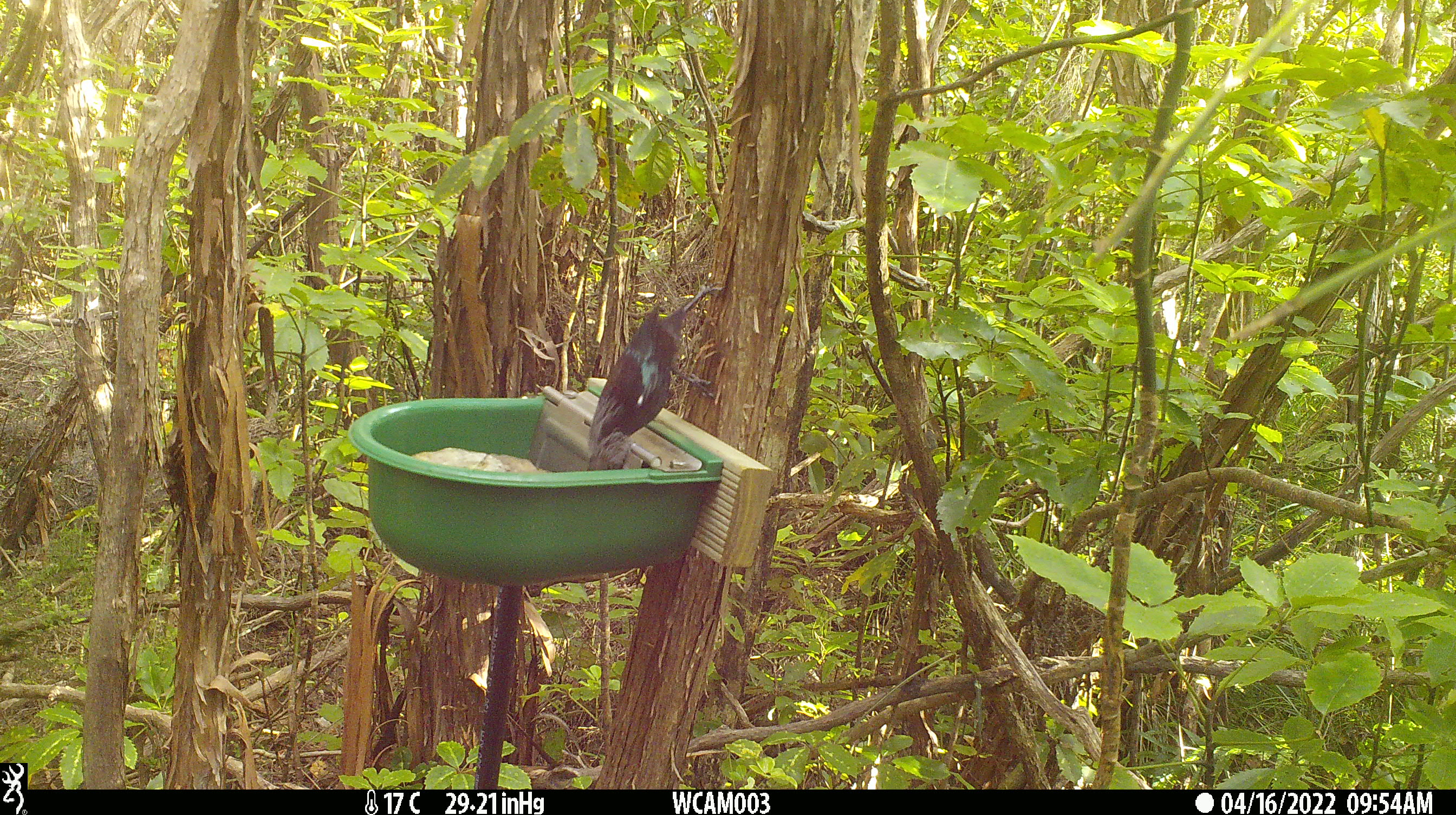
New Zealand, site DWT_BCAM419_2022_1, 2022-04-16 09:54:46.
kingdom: Animalia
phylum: Chordata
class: Aves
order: Passeriformes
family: Meliphagidae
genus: Prosthemadera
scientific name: Prosthemadera novaeseelandiae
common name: tui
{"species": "tui (Prosthemadera novaeseelandiae)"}